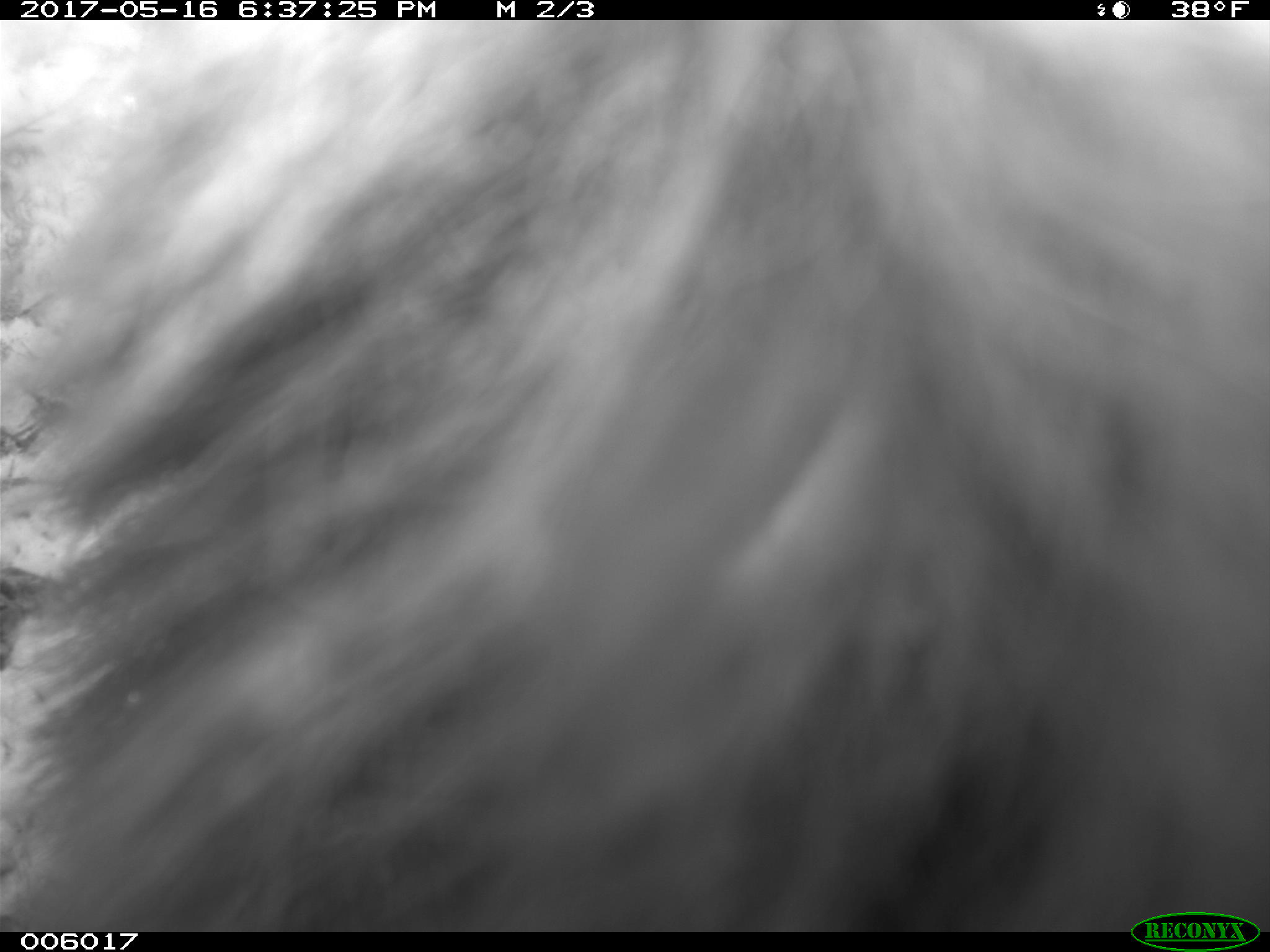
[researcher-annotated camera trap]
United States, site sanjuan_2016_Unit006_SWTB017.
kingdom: Animalia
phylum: Chordata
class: Mammalia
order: Carnivora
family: Ursidae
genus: Ursus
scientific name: Ursus americanus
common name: american black bear